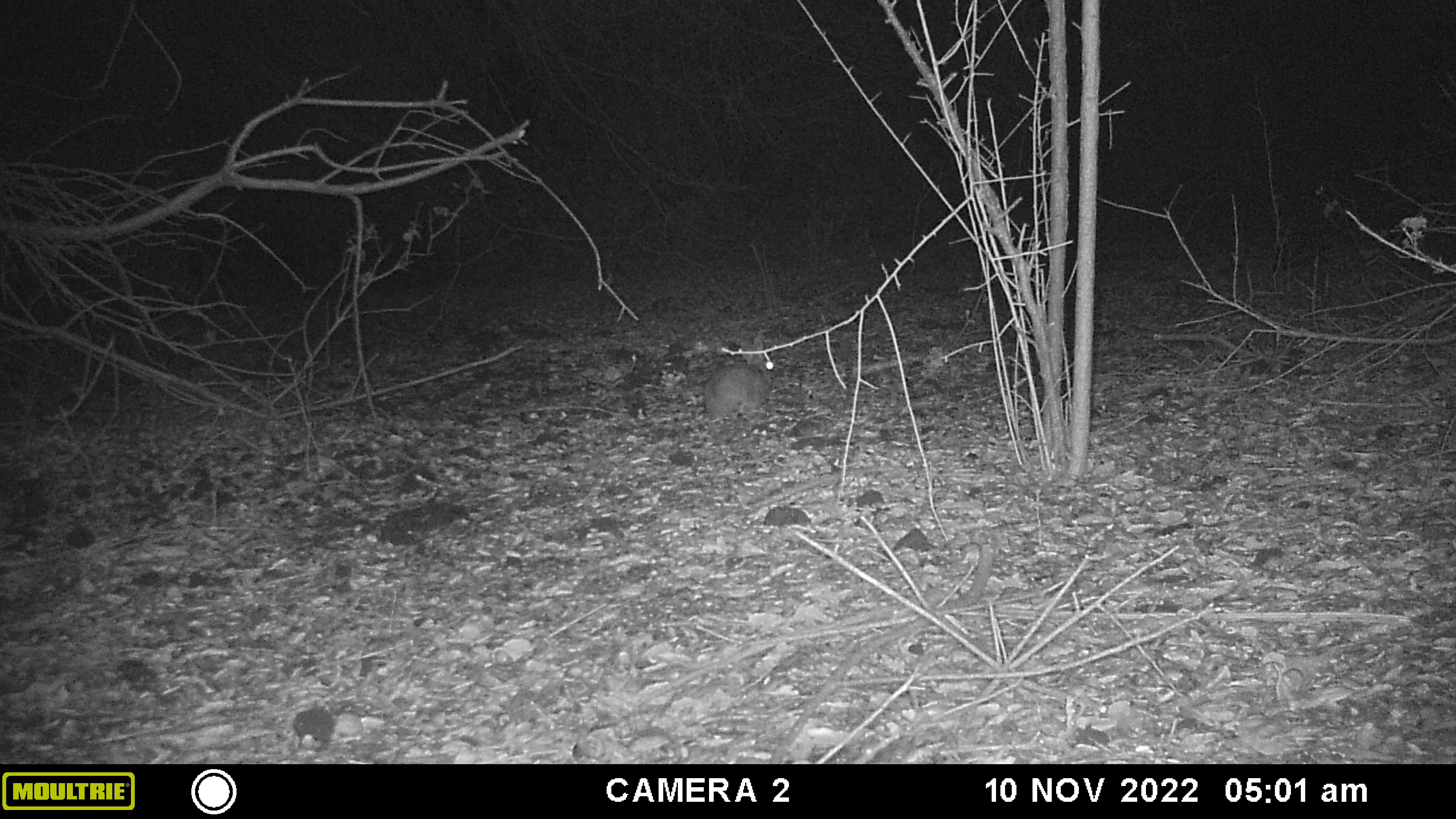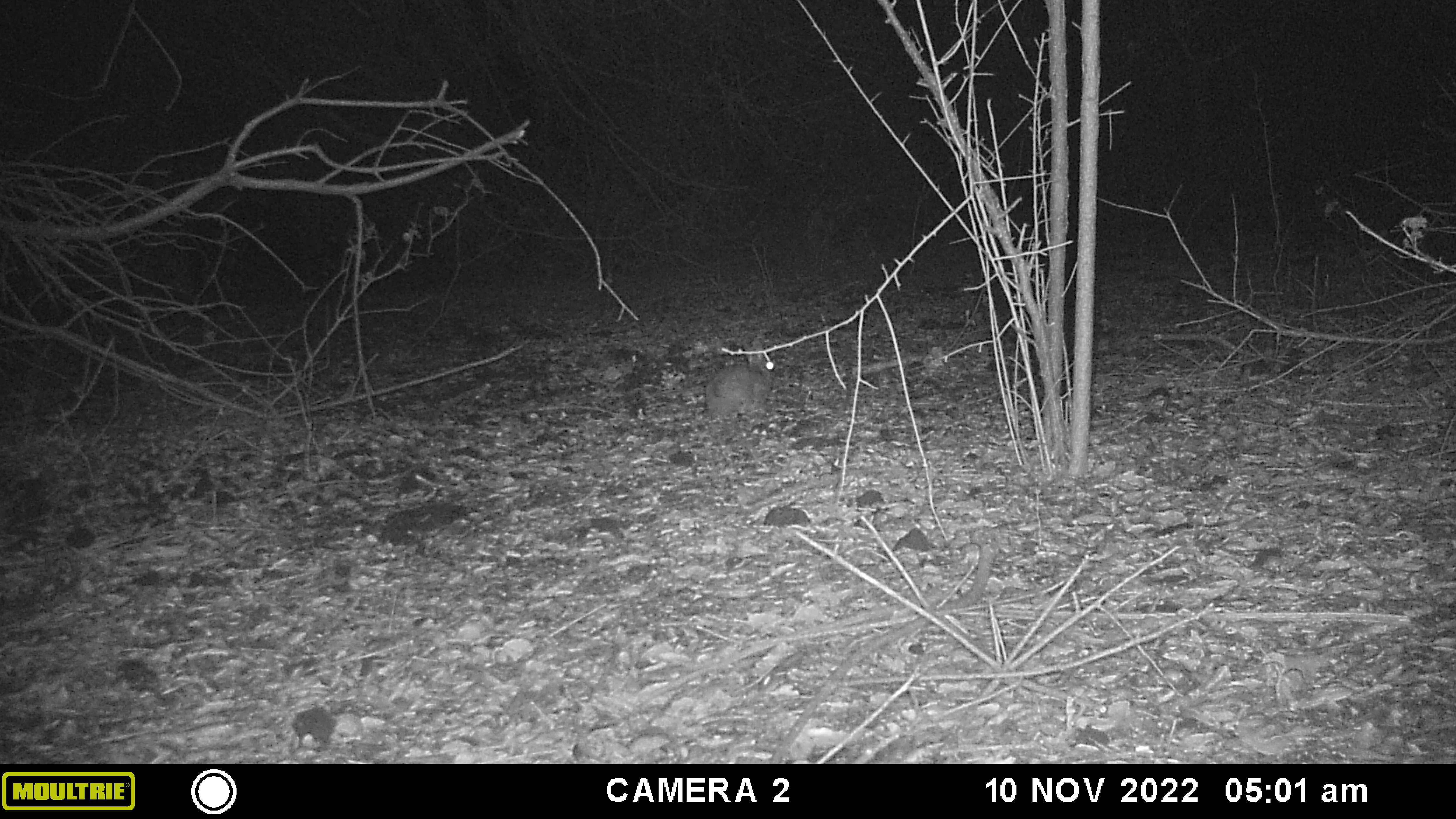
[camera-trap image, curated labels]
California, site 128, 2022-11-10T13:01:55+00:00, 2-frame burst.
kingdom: Animalia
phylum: Chordata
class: Mammalia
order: Lagomorpha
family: Leporidae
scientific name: Leporidae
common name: rabbit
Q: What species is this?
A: Rabbit (Leporidae).